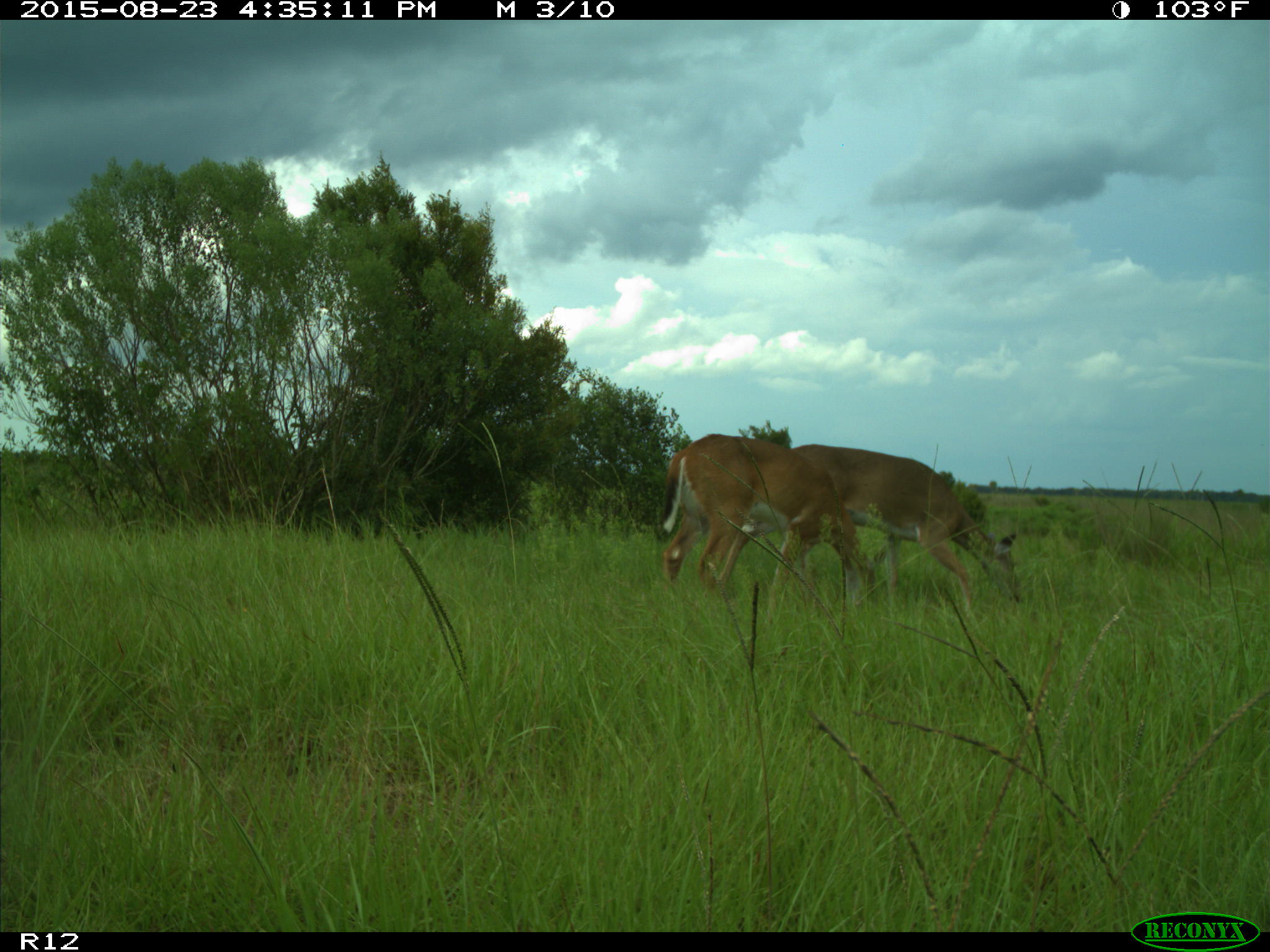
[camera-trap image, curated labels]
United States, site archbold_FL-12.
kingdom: Animalia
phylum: Chordata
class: Mammalia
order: Artiodactyla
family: Cervidae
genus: Odocoileus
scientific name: Odocoileus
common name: deer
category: unidentified deer